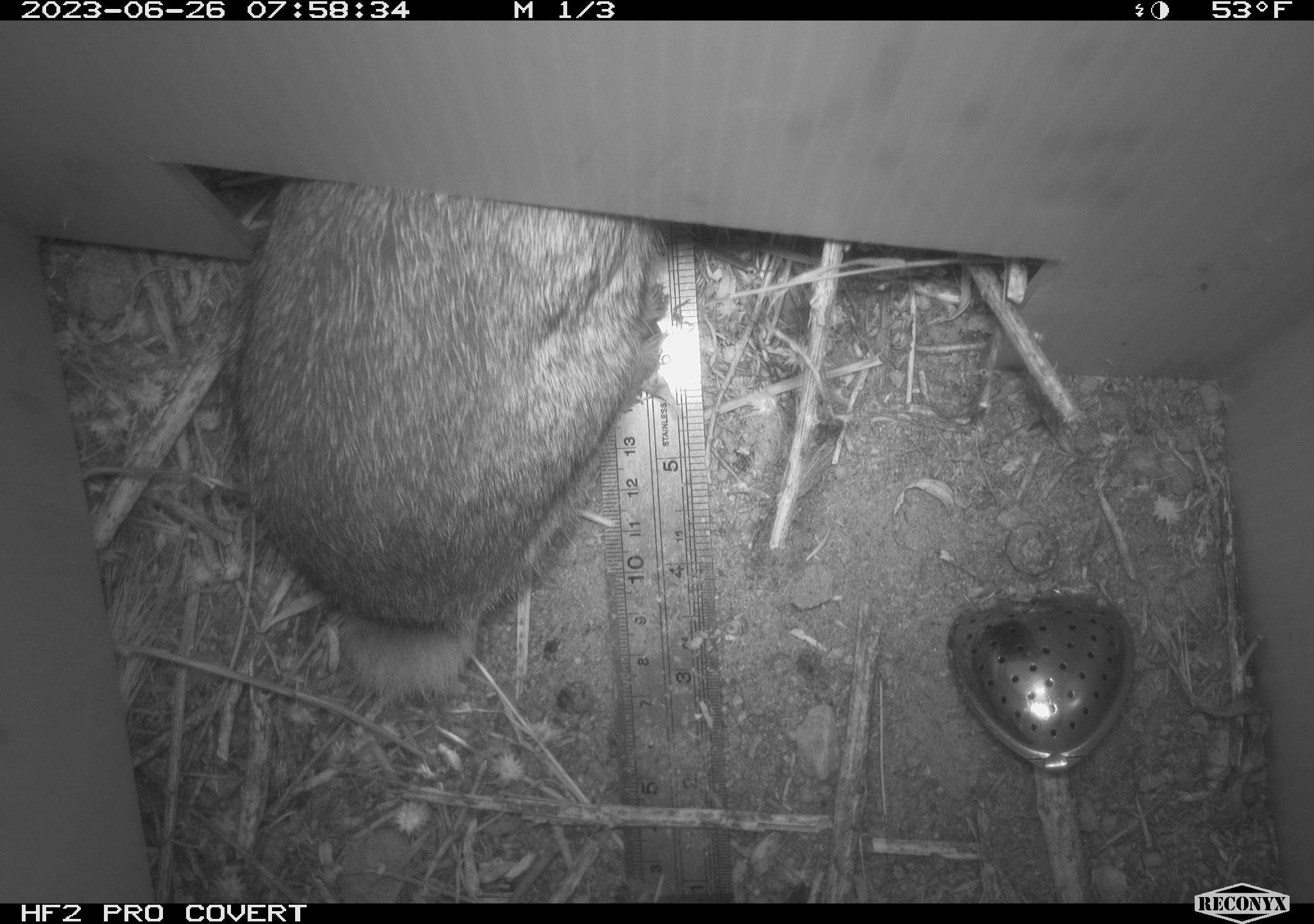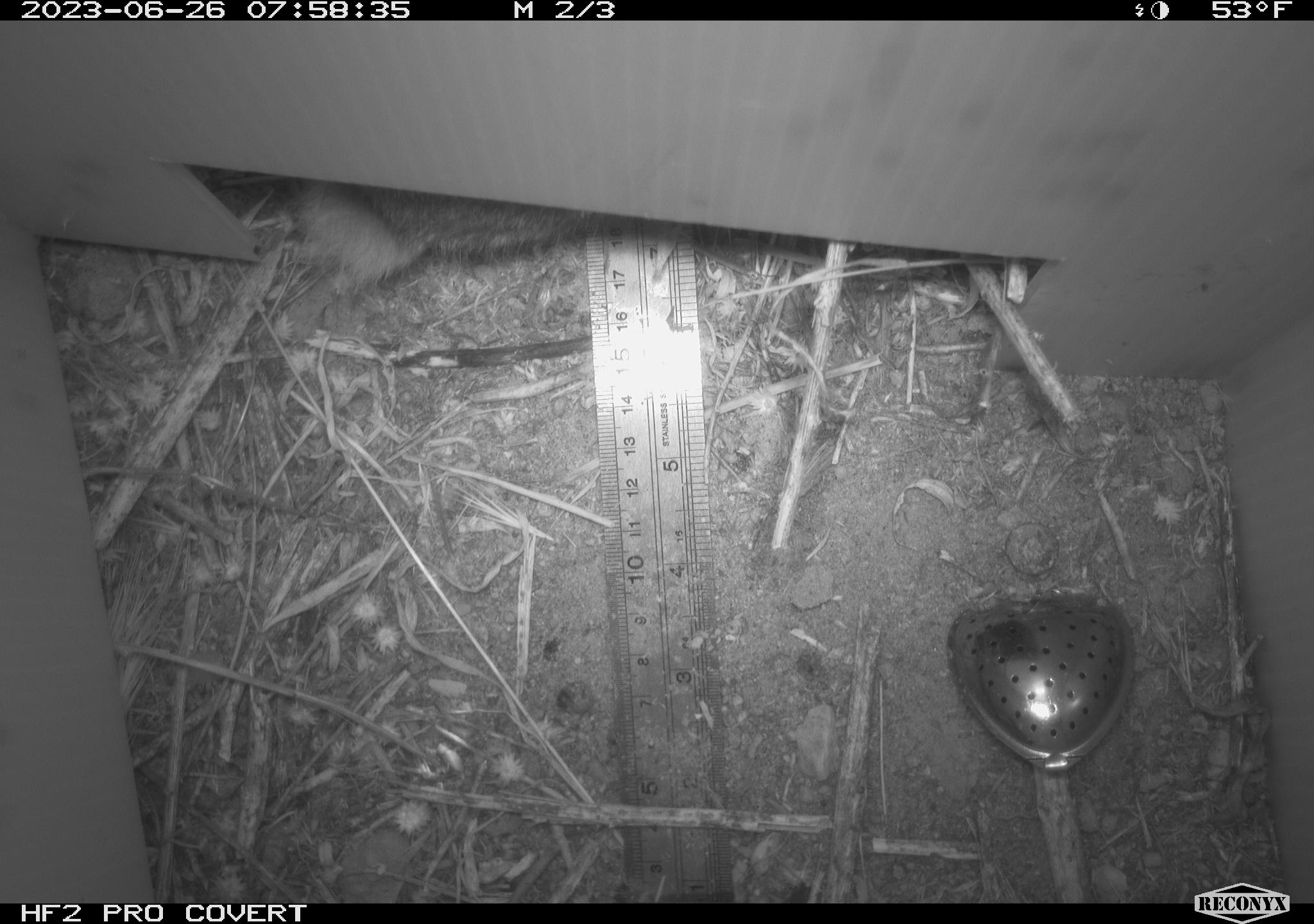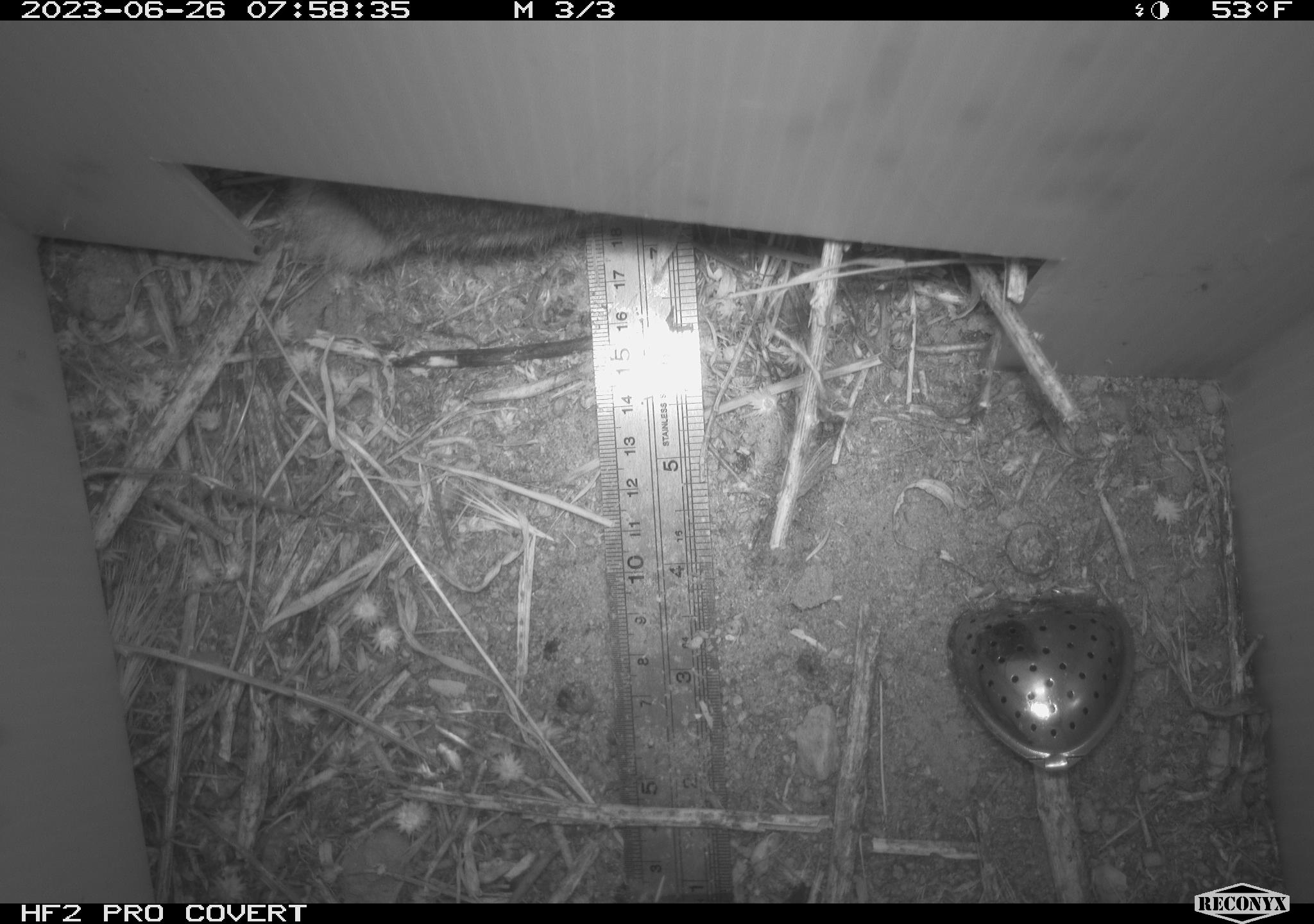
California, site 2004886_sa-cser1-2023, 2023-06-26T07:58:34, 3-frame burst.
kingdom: Animalia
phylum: Chordata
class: Mammalia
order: Lagomorpha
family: Leporidae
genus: Sylvilagus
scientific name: Sylvilagus bachmani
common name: brush rabbit